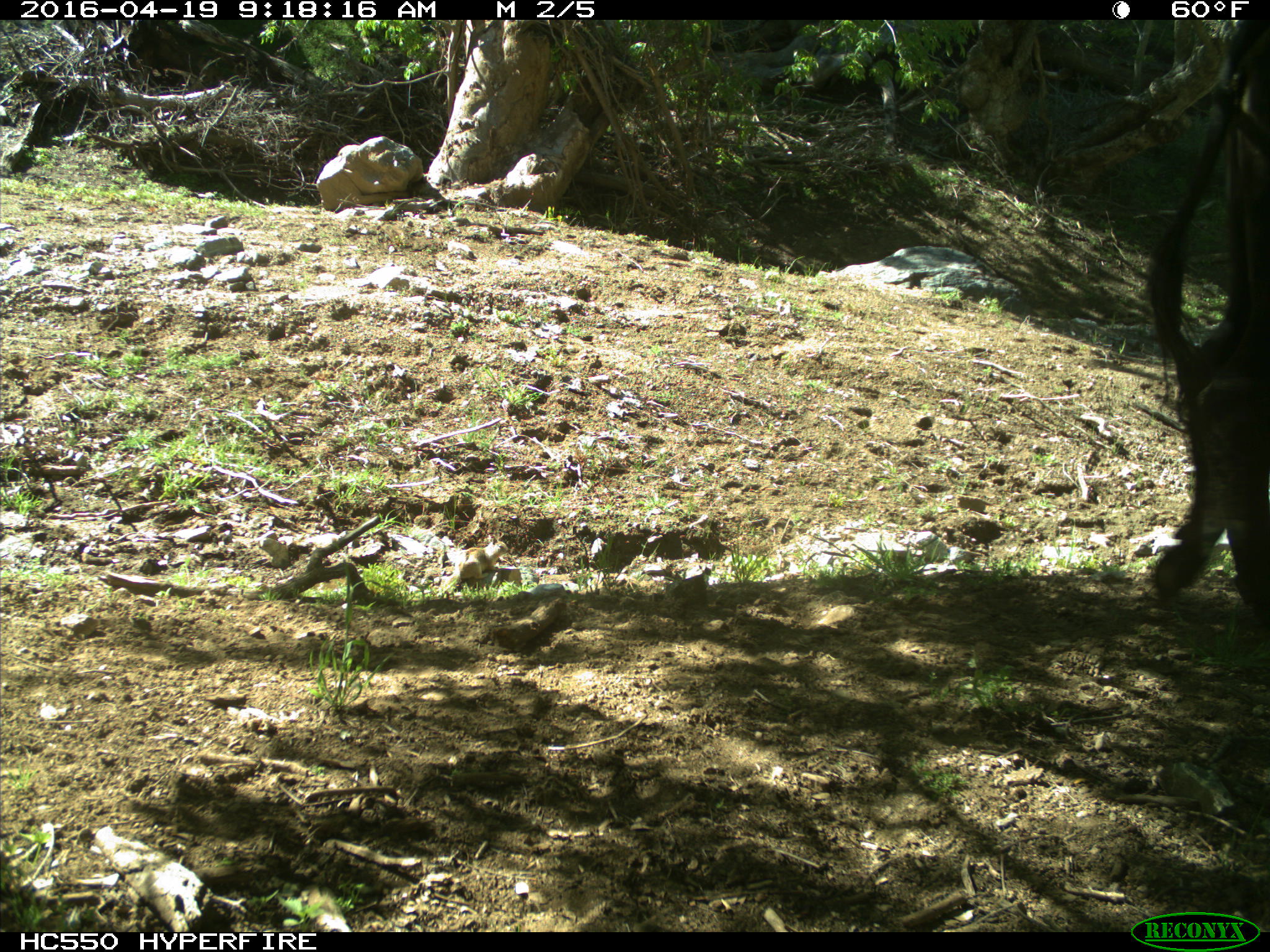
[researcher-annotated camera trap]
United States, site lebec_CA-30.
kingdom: Animalia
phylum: Chordata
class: Mammalia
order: Artiodactyla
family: Bovidae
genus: Bos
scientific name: Bos taurus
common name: domestic cow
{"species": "Bos taurus (domestic cow)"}